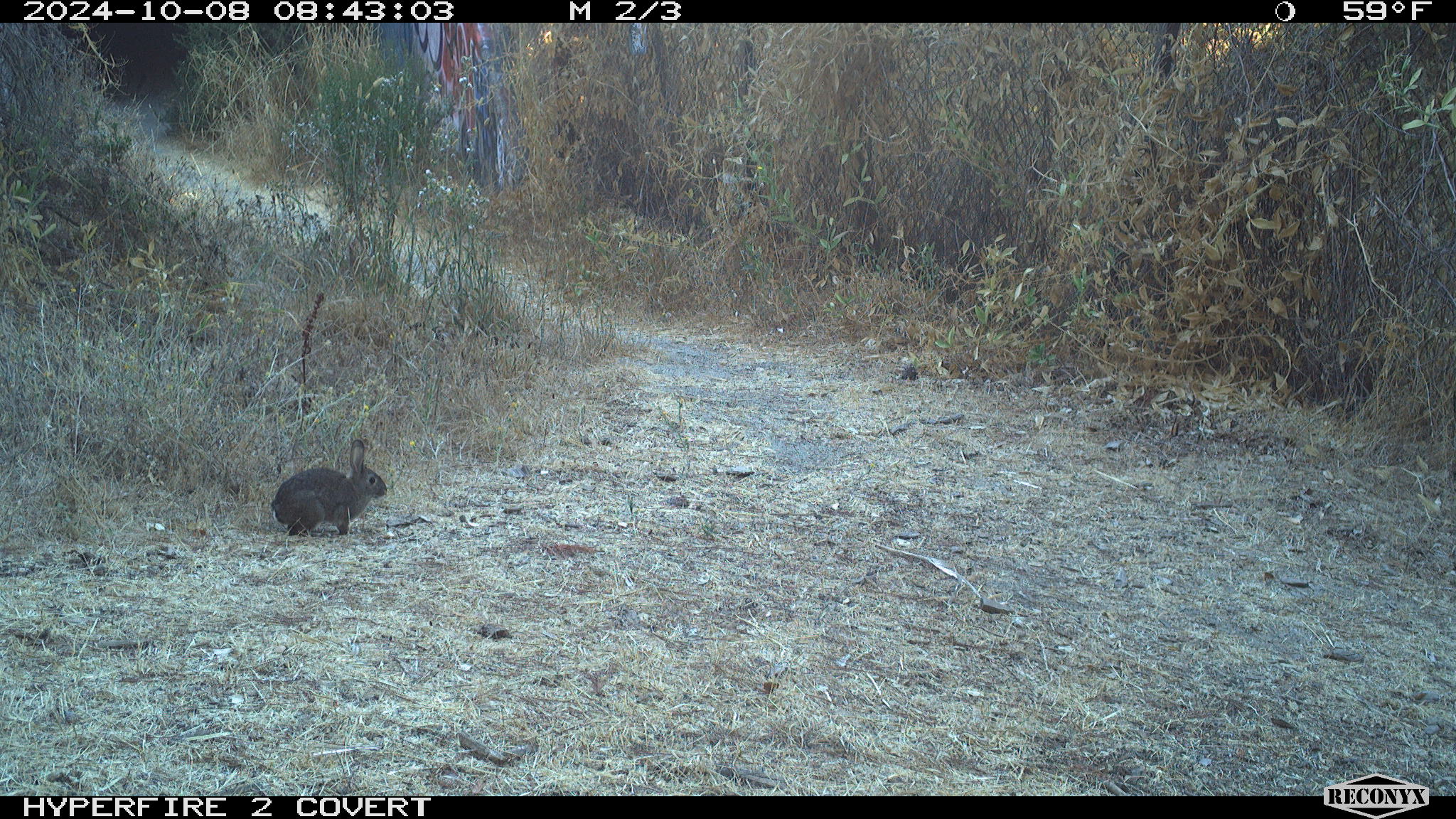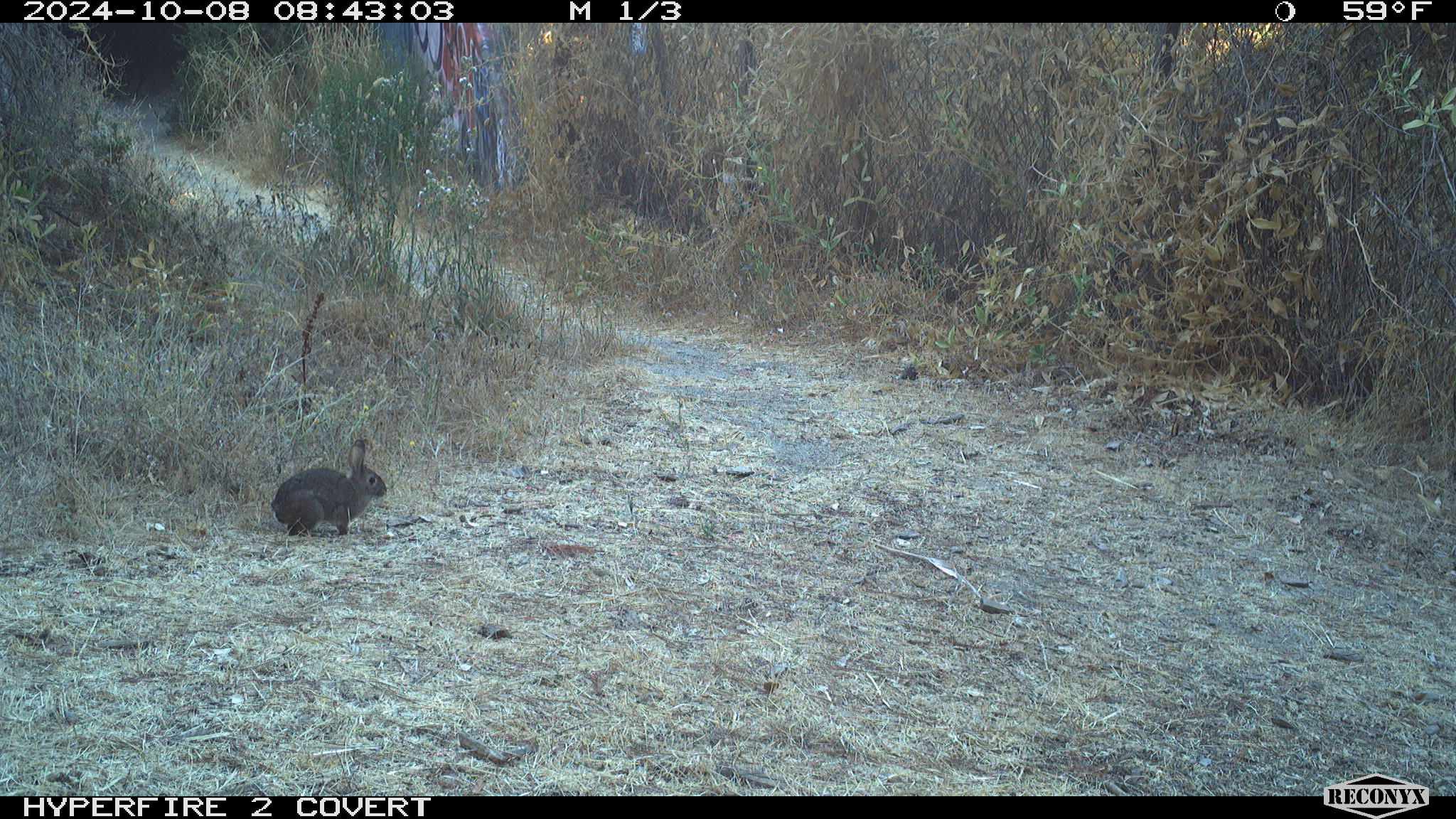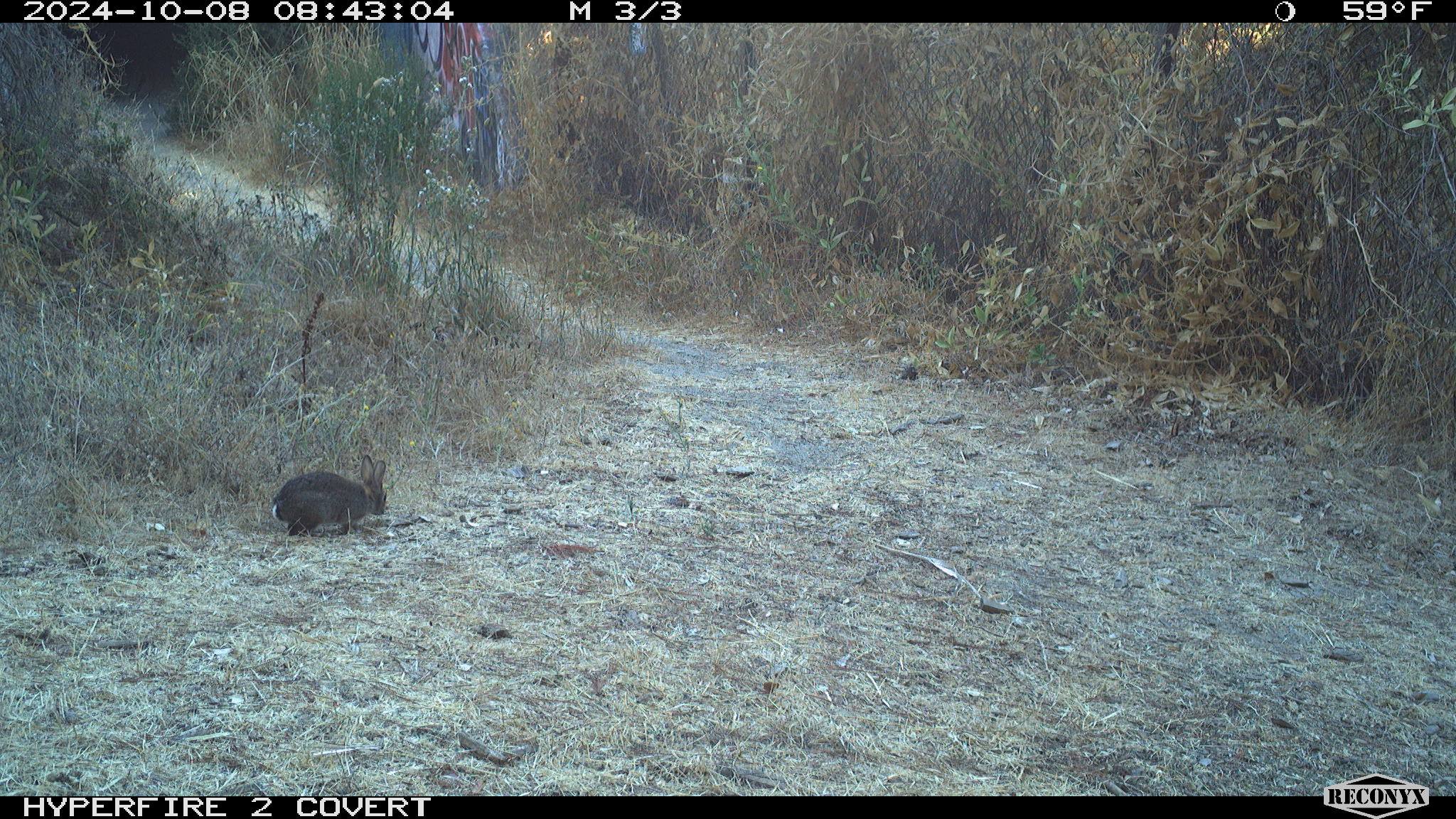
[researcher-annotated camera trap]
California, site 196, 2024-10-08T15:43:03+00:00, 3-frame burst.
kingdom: Animalia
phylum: Chordata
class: Mammalia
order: Lagomorpha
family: Leporidae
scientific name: Leporidae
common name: rabbit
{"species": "rabbit (Leporidae)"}